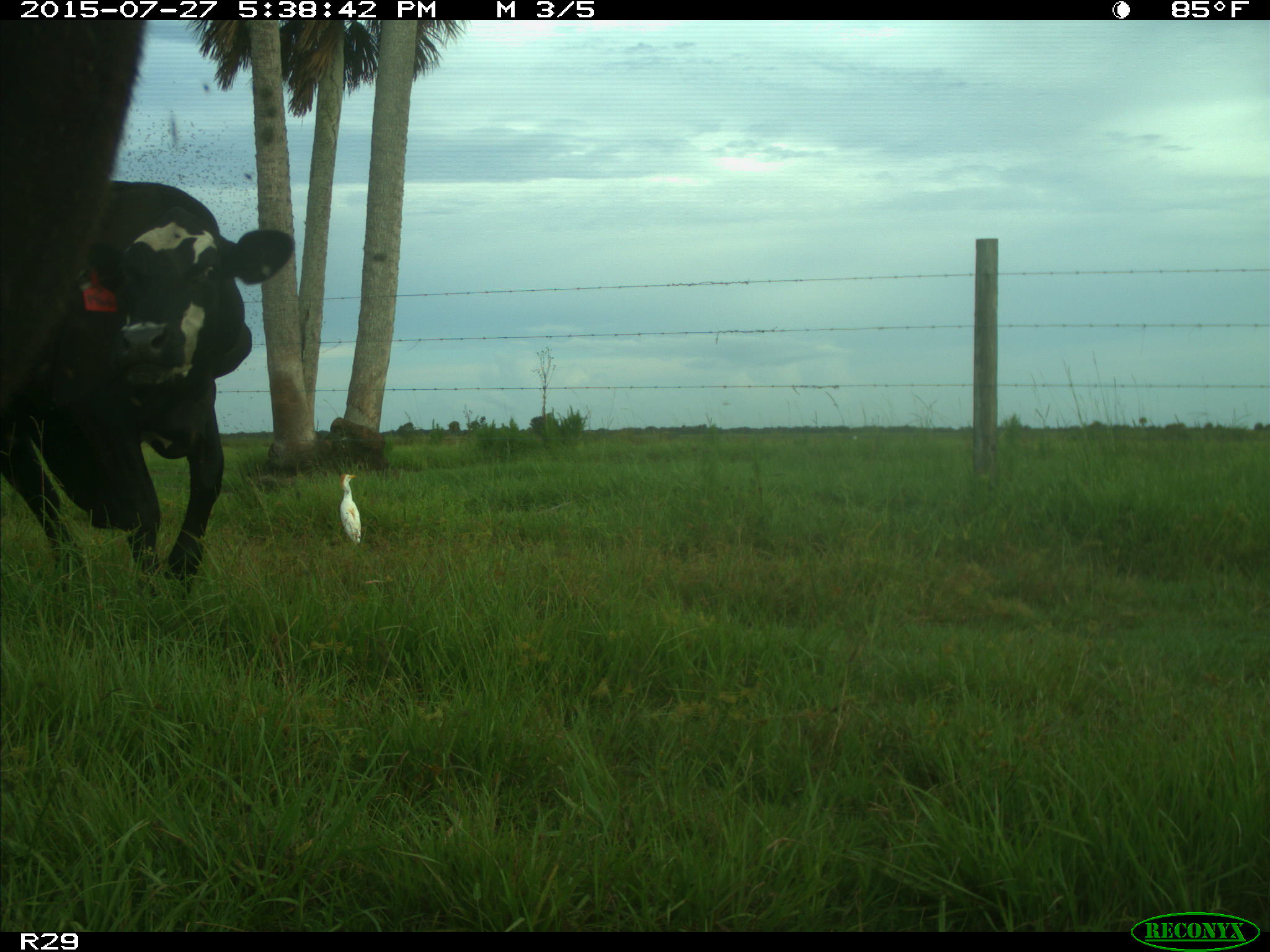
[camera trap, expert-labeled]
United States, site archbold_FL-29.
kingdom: Animalia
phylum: Chordata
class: Mammalia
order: Artiodactyla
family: Bovidae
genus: Bos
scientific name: Bos taurus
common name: domestic cow